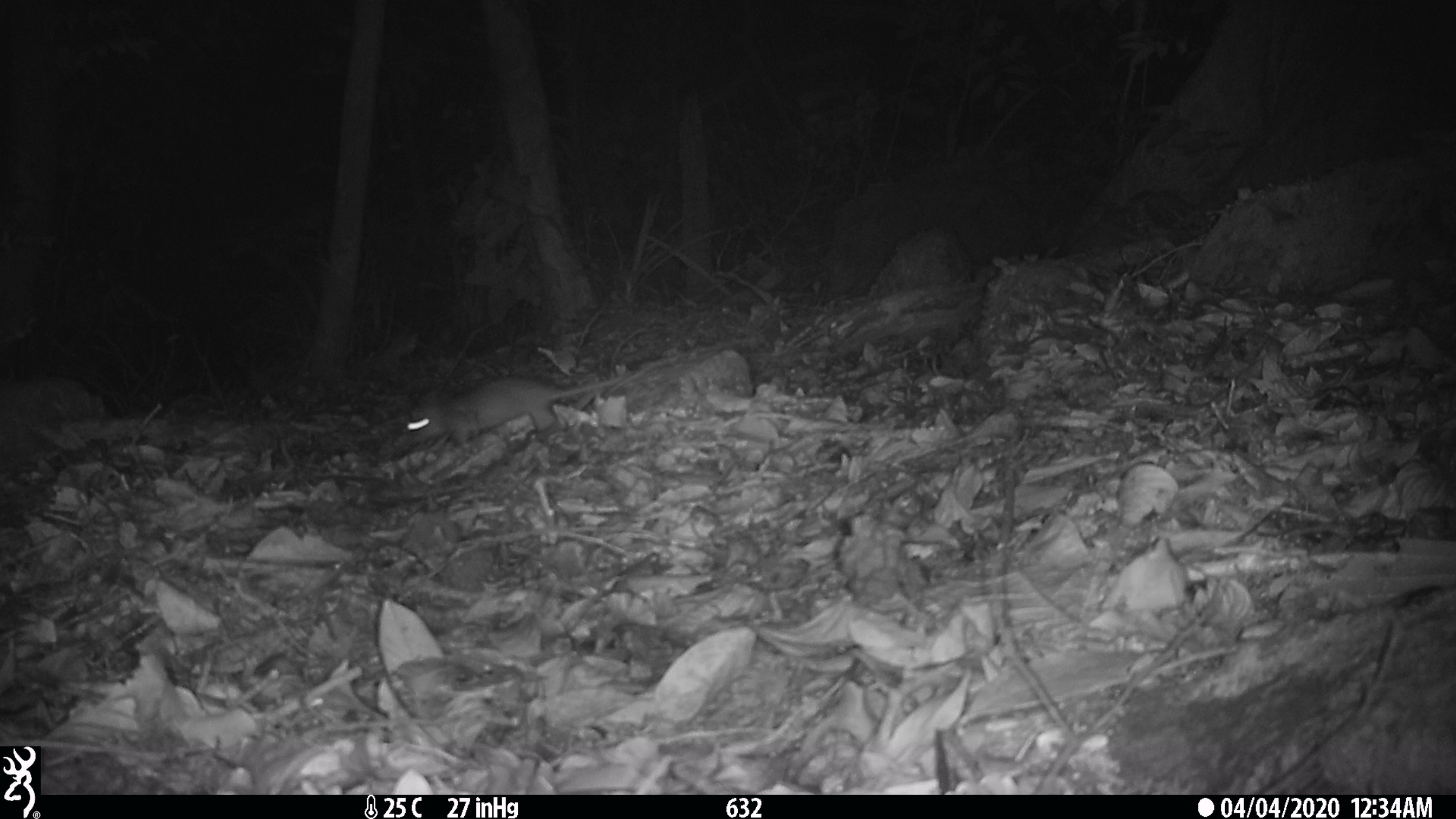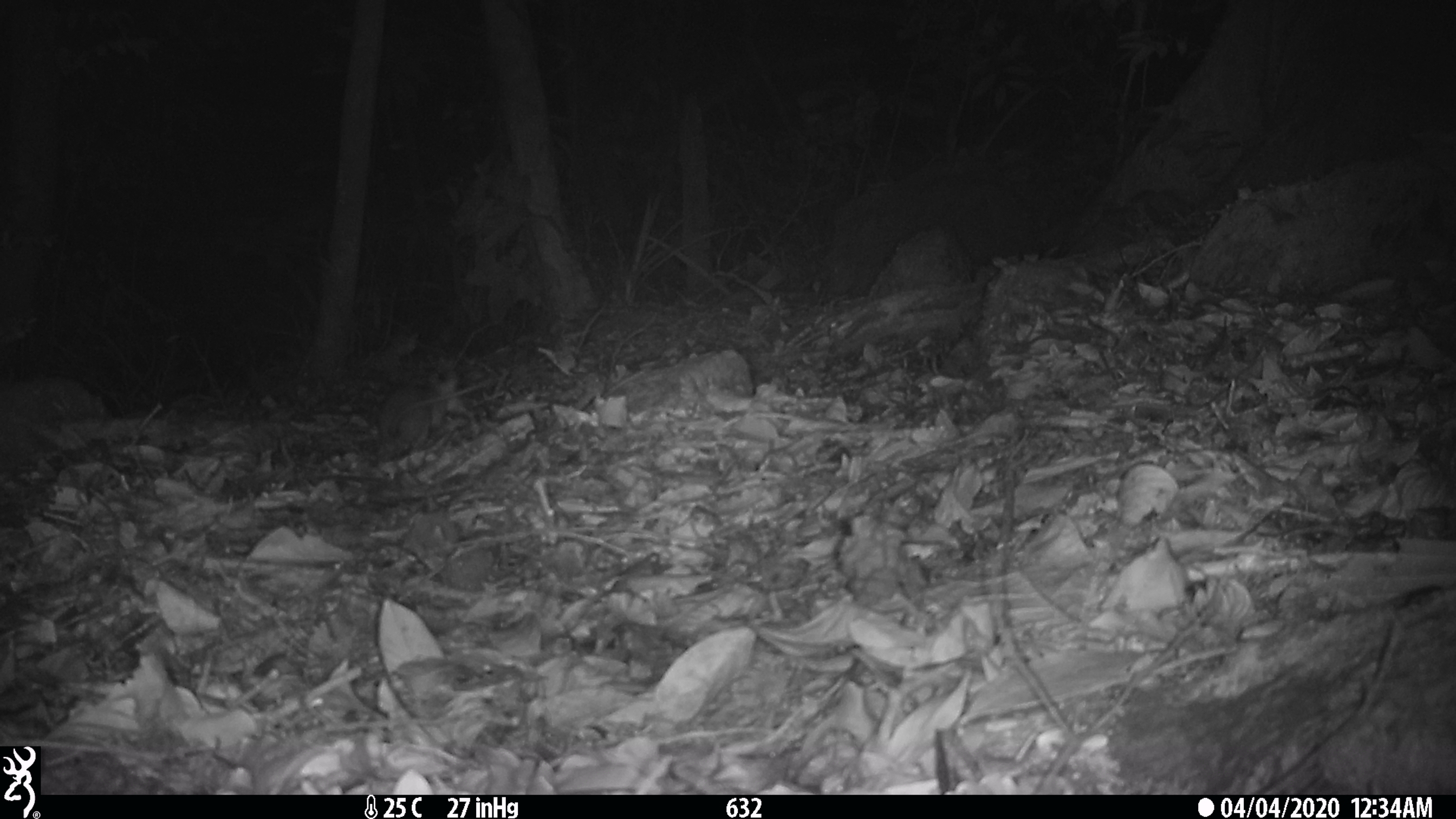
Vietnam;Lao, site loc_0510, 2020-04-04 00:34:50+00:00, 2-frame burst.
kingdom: Animalia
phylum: Chordata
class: Mammalia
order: Rodentia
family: Muridae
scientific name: Muridae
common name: old-world mice and rats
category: unidentified murid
Unidentified murid (old-world mice and rats) (Muridae). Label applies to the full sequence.